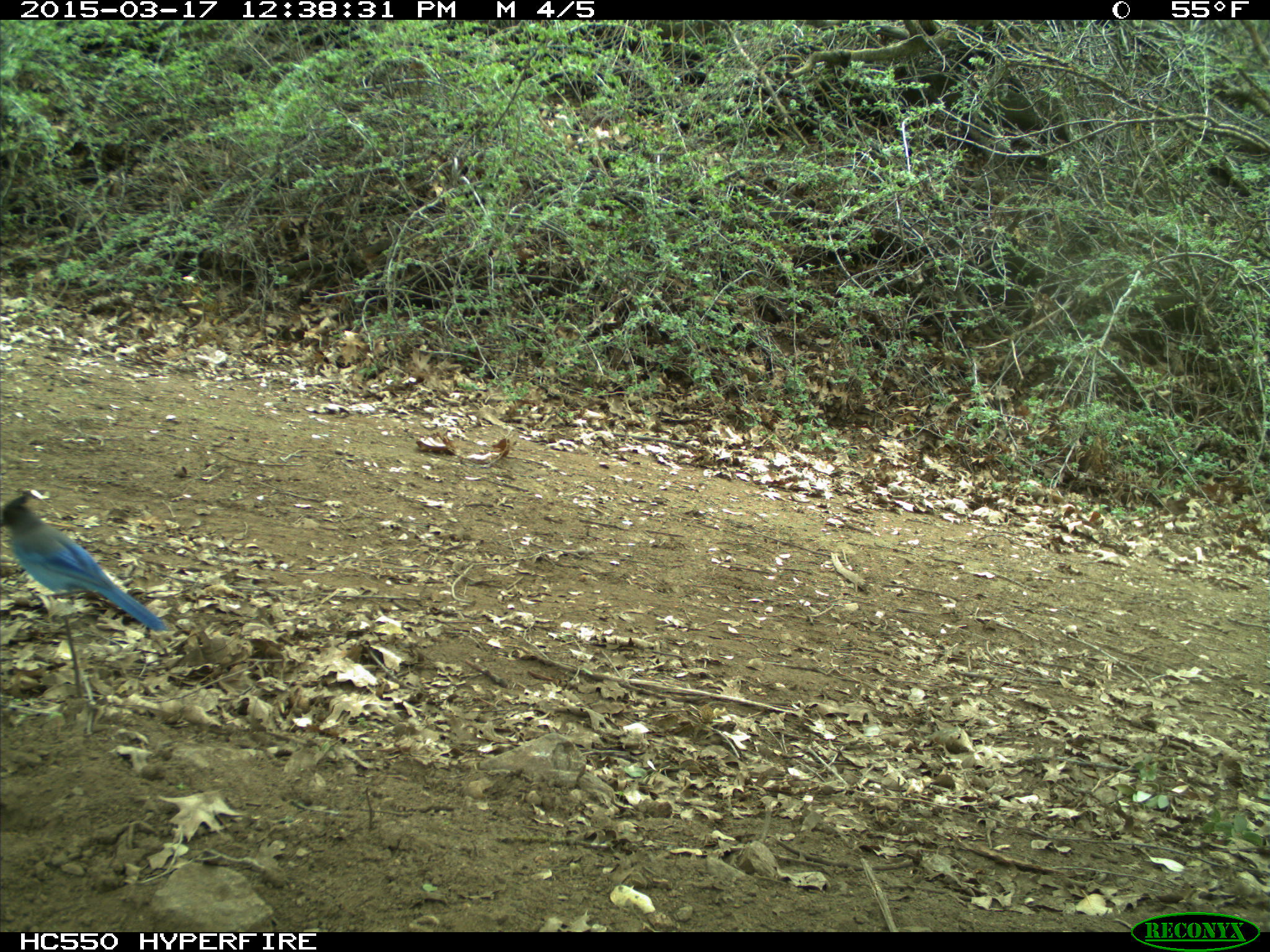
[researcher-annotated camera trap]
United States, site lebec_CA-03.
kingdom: Animalia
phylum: Chordata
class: Aves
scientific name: Aves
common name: birds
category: unidentified bird